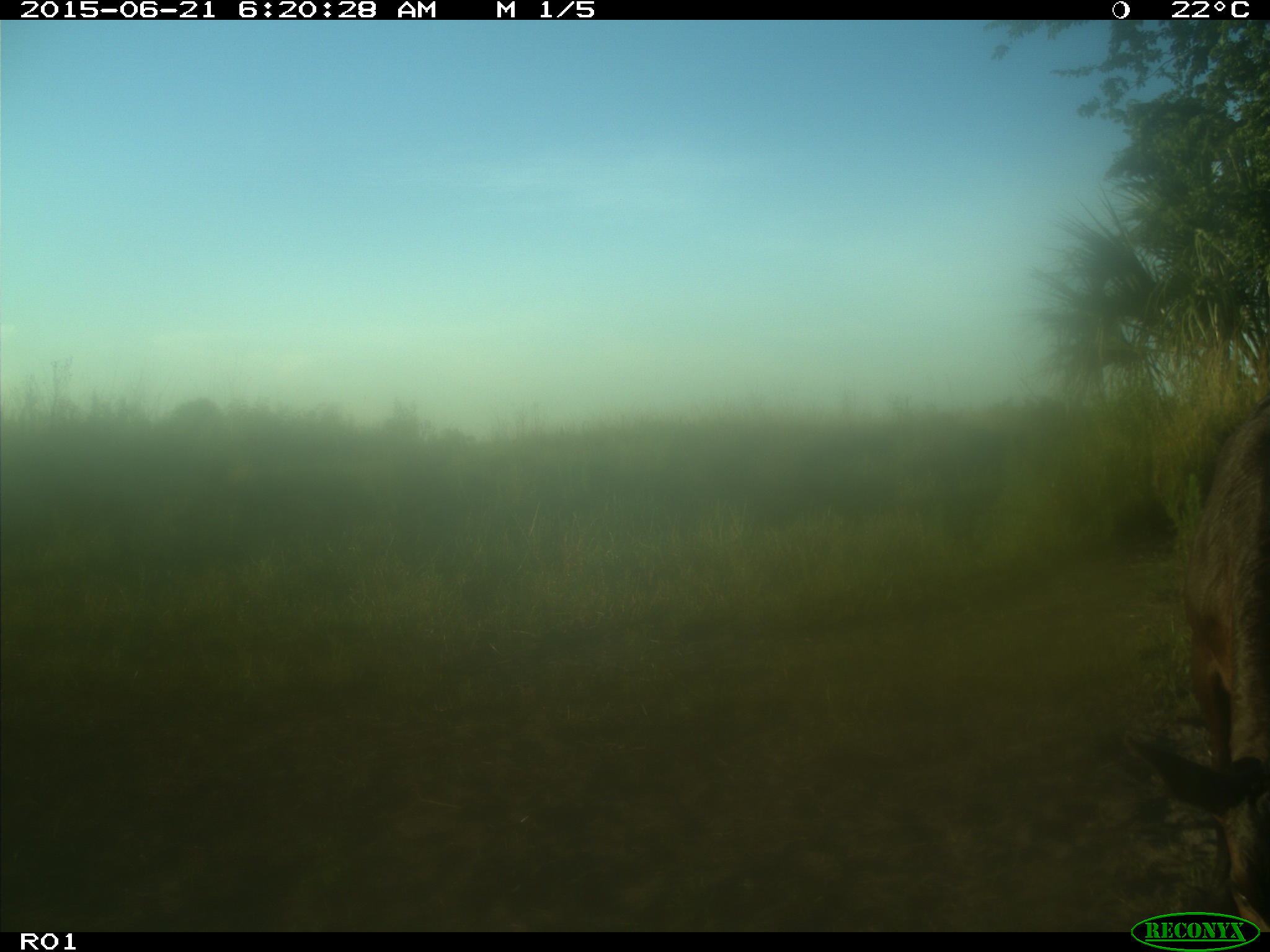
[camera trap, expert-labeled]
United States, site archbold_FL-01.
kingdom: Animalia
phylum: Chordata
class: Mammalia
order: Artiodactyla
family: Bovidae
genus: Bos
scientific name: Bos taurus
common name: domestic cow